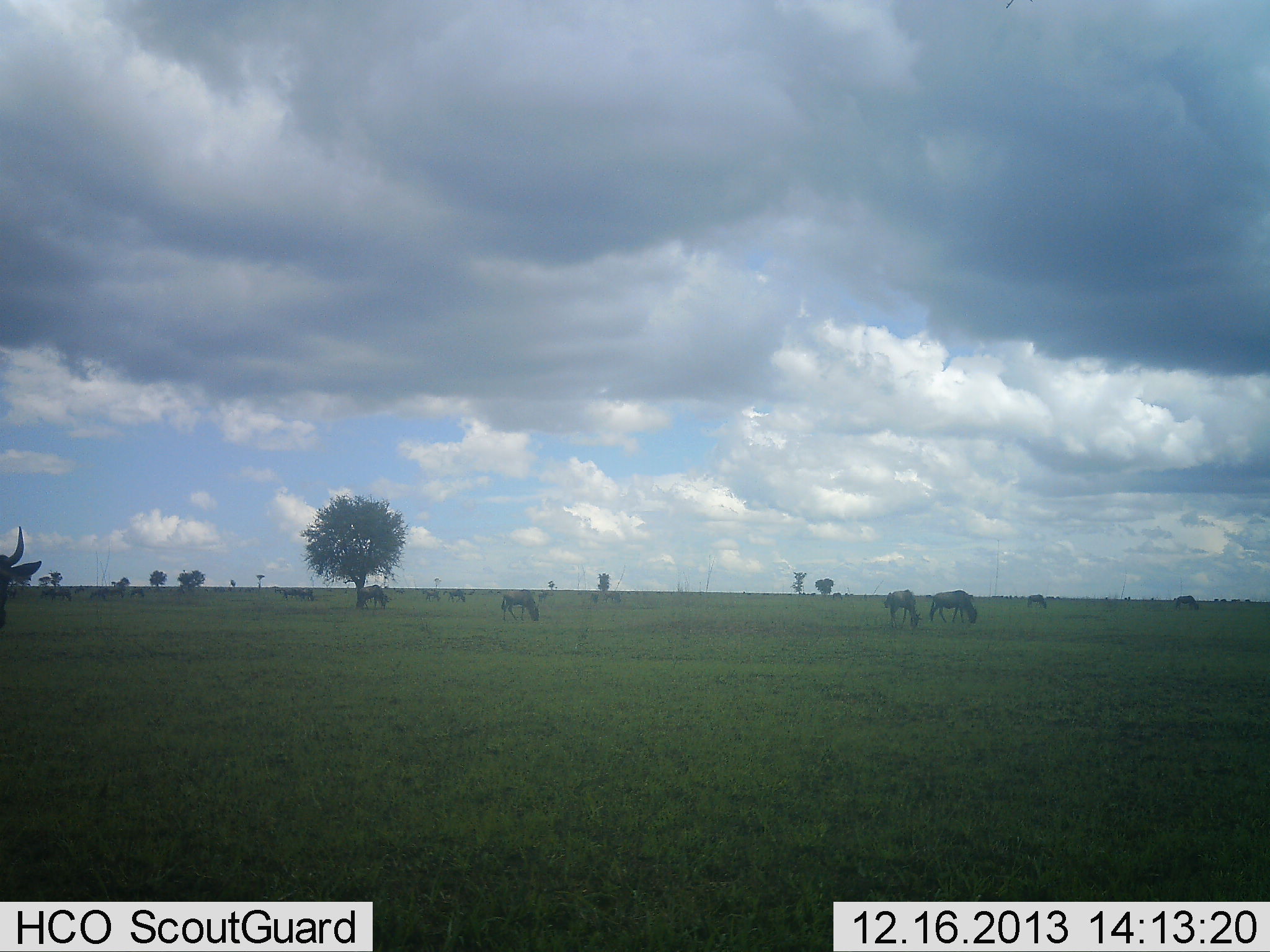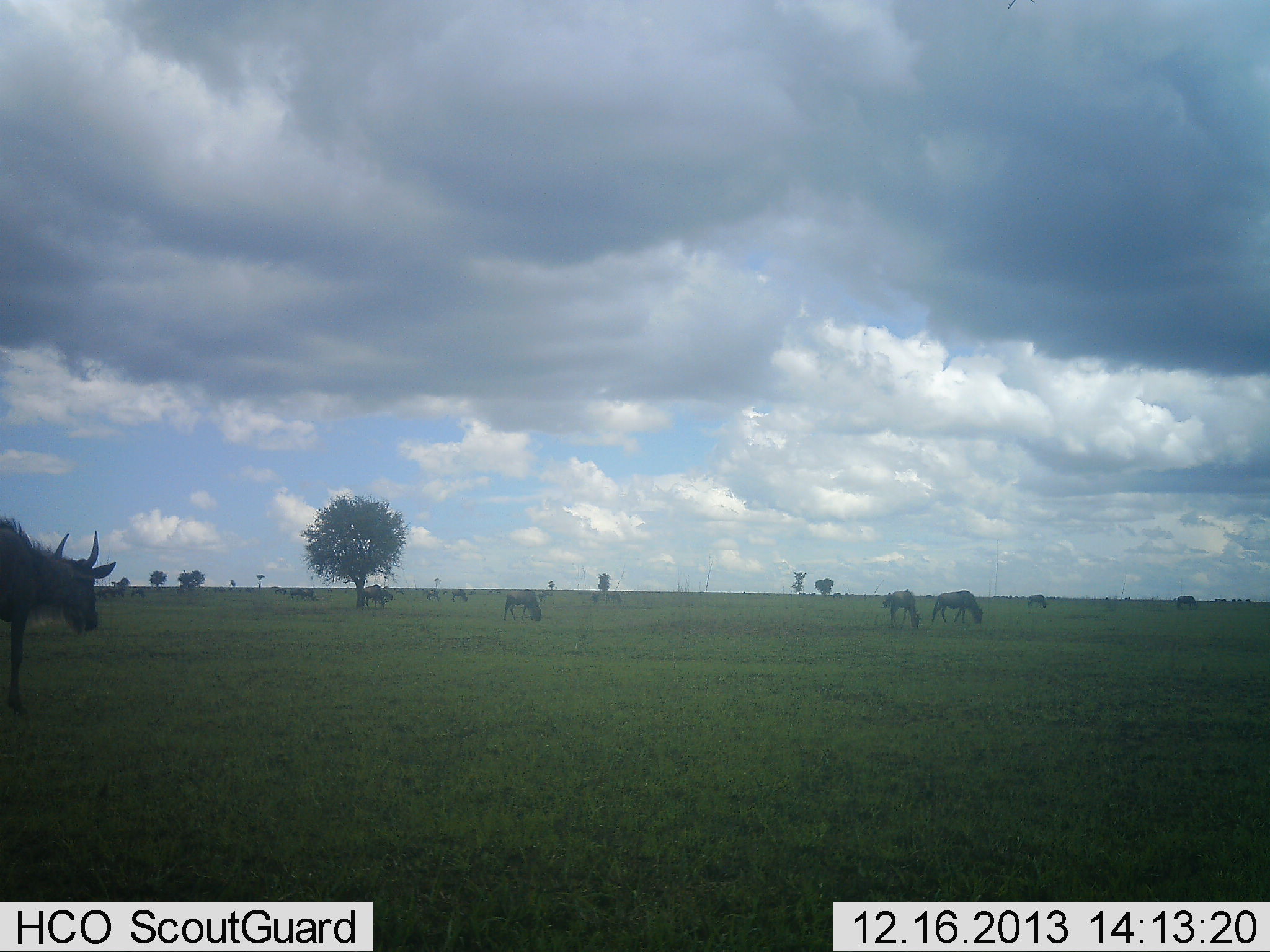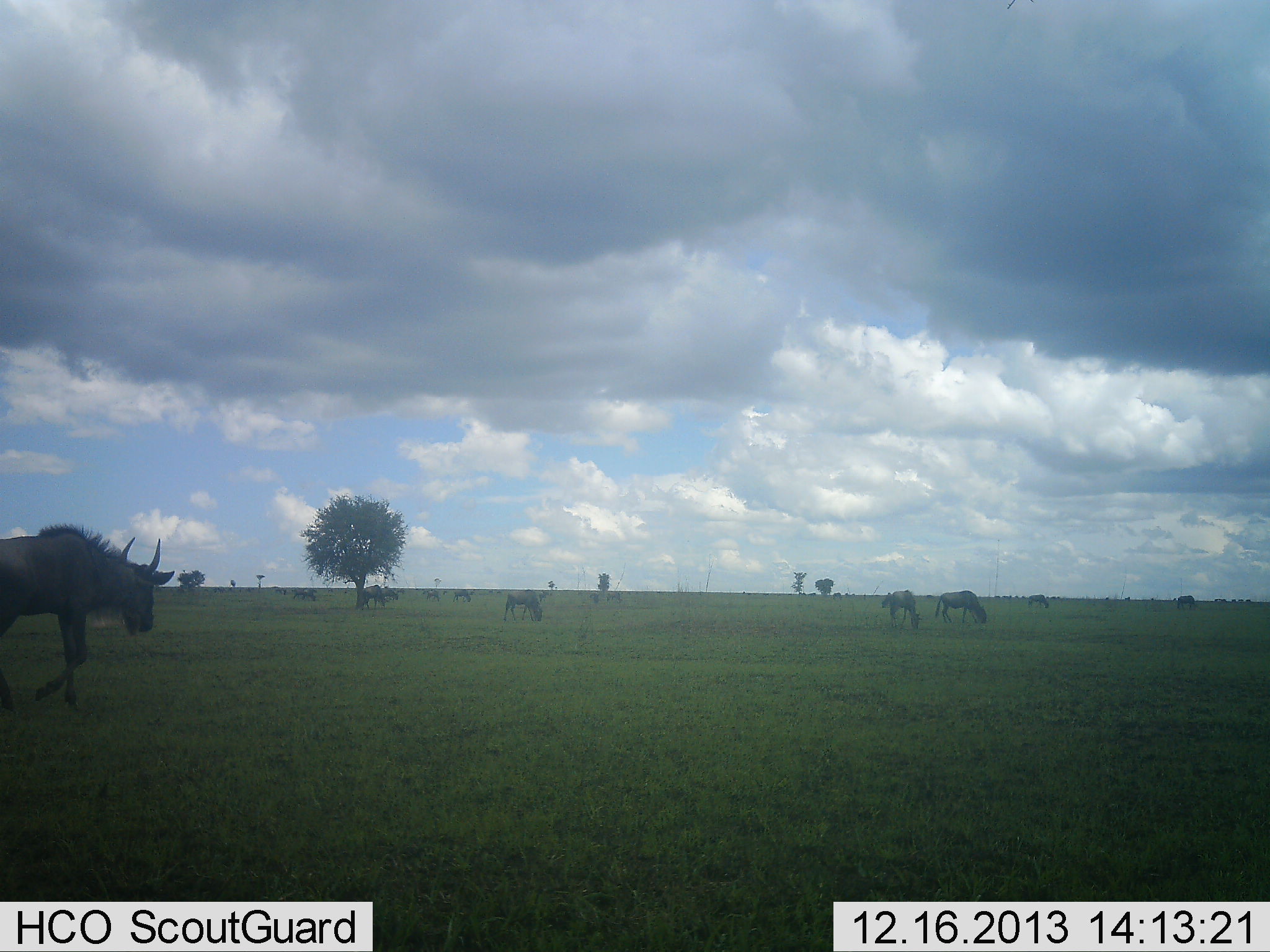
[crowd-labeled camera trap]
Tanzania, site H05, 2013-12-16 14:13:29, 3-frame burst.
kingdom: Animalia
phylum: Chordata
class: Mammalia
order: Artiodactyla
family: Bovidae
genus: Connochaetes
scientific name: Connochaetes taurinus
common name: blue wildebeest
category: wildebeest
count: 10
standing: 30%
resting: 0%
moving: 90%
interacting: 0%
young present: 0%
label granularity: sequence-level